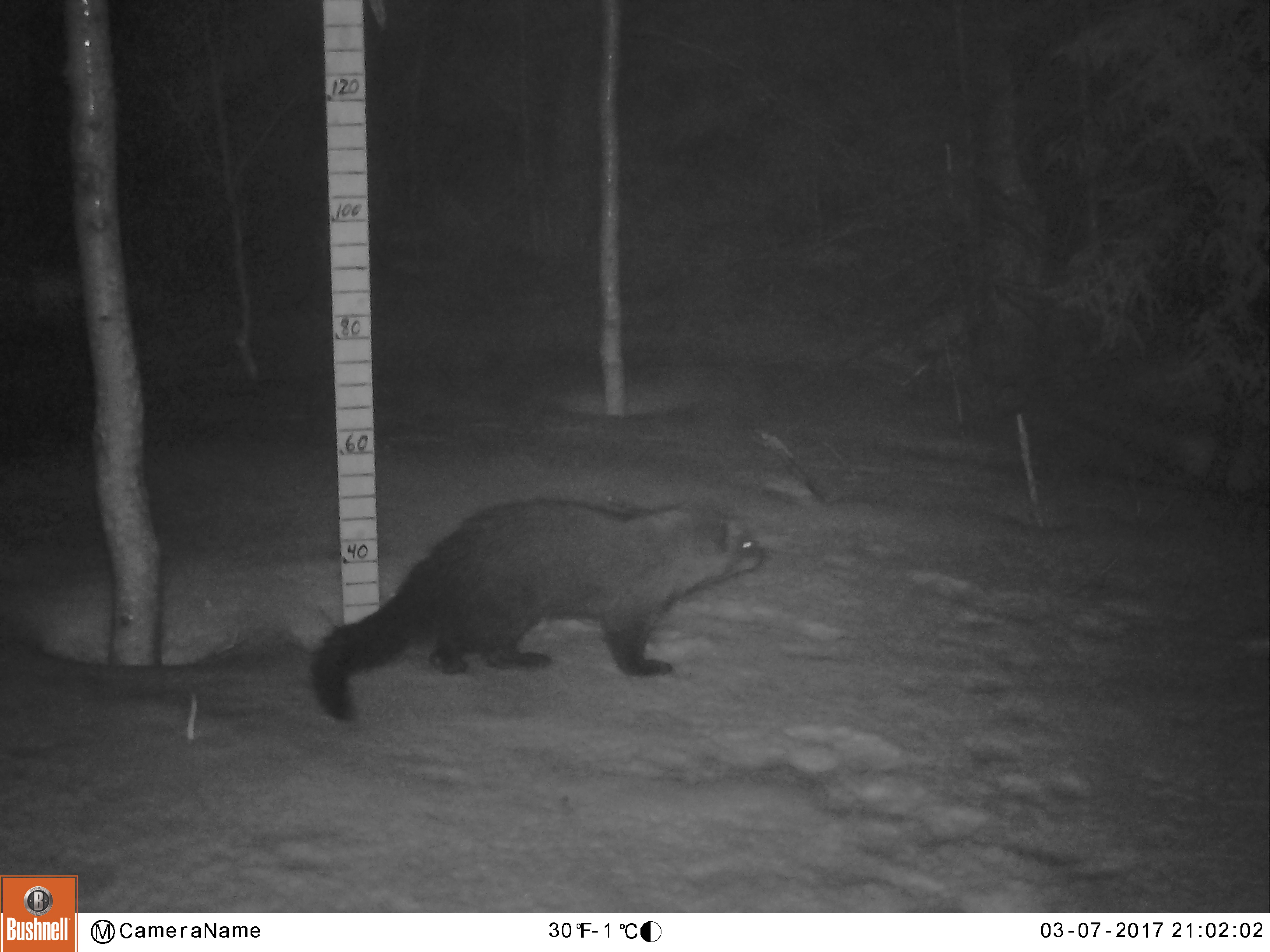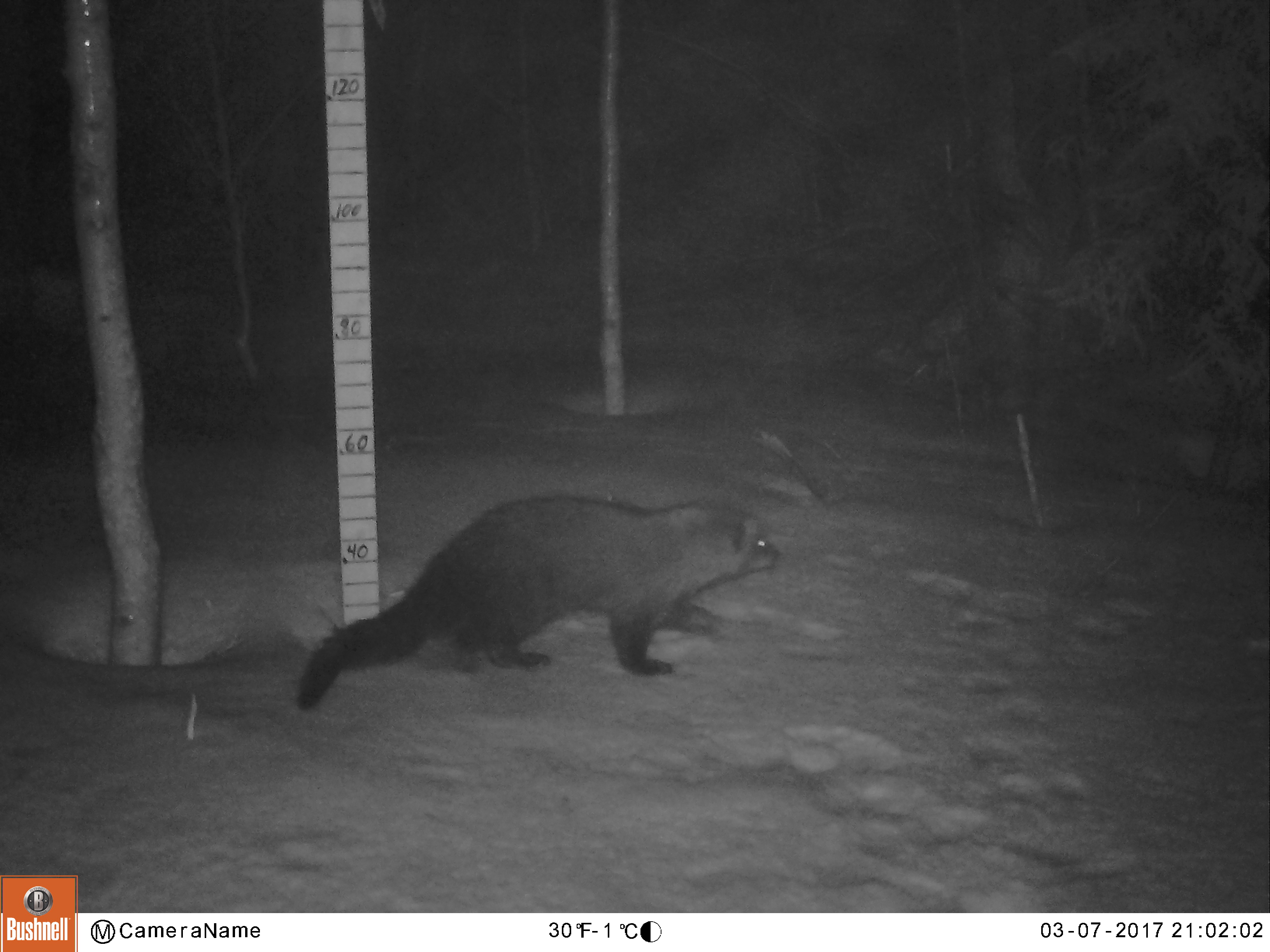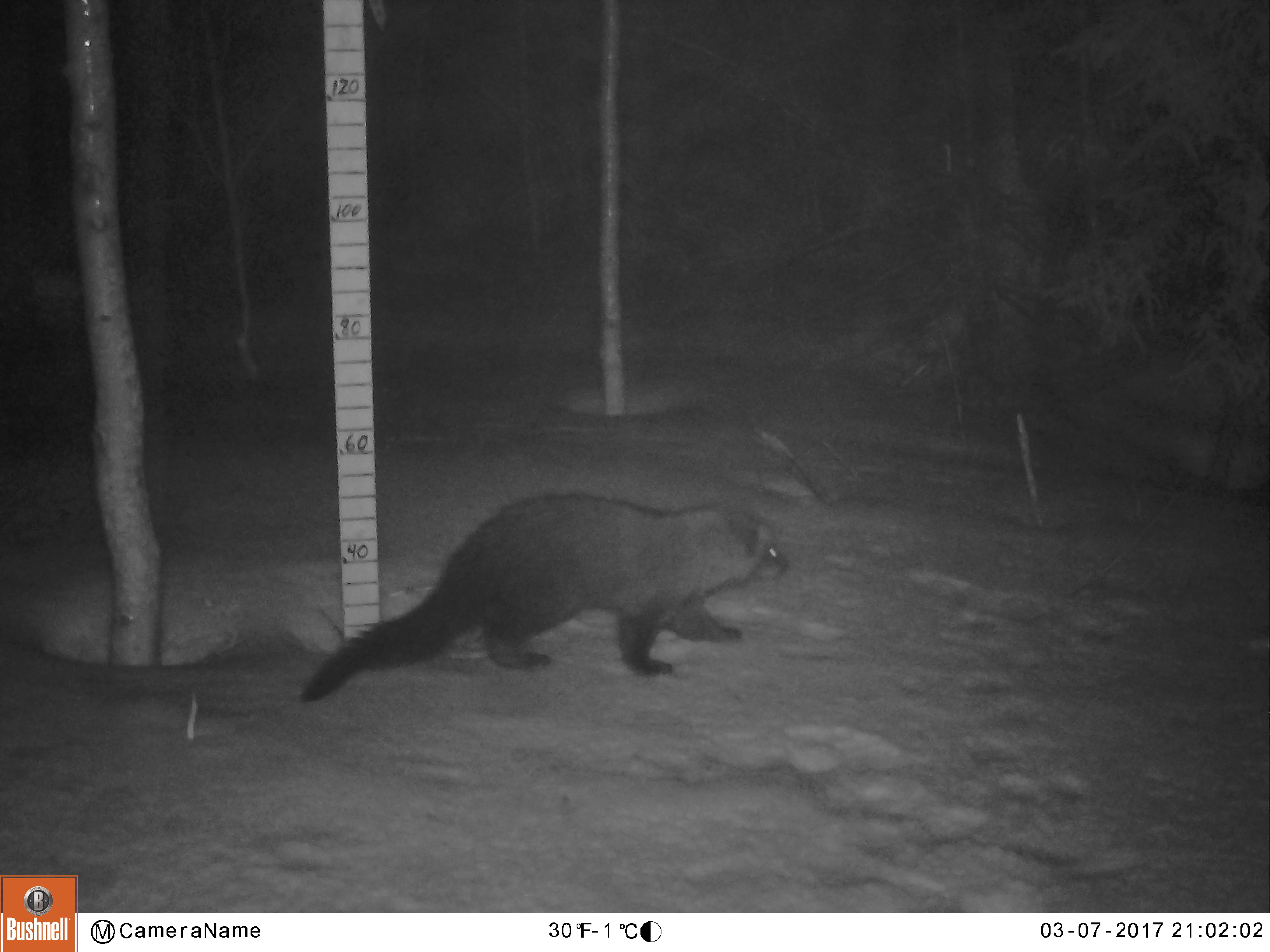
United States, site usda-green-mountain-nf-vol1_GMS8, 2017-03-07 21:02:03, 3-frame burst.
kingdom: Animalia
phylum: Chordata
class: Mammalia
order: Carnivora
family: Mustelidae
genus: Pekania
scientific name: Pekania pennanti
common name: fisher